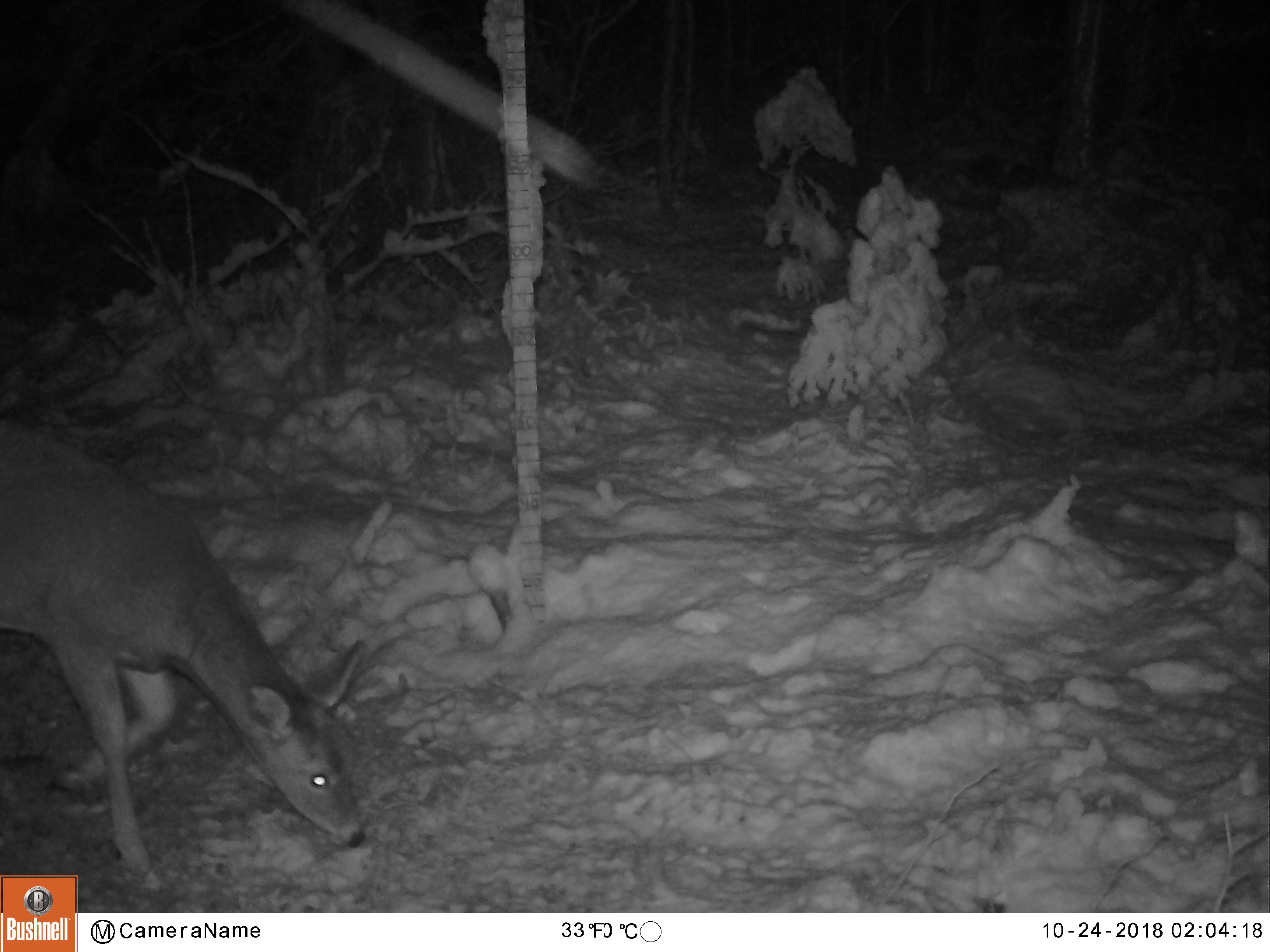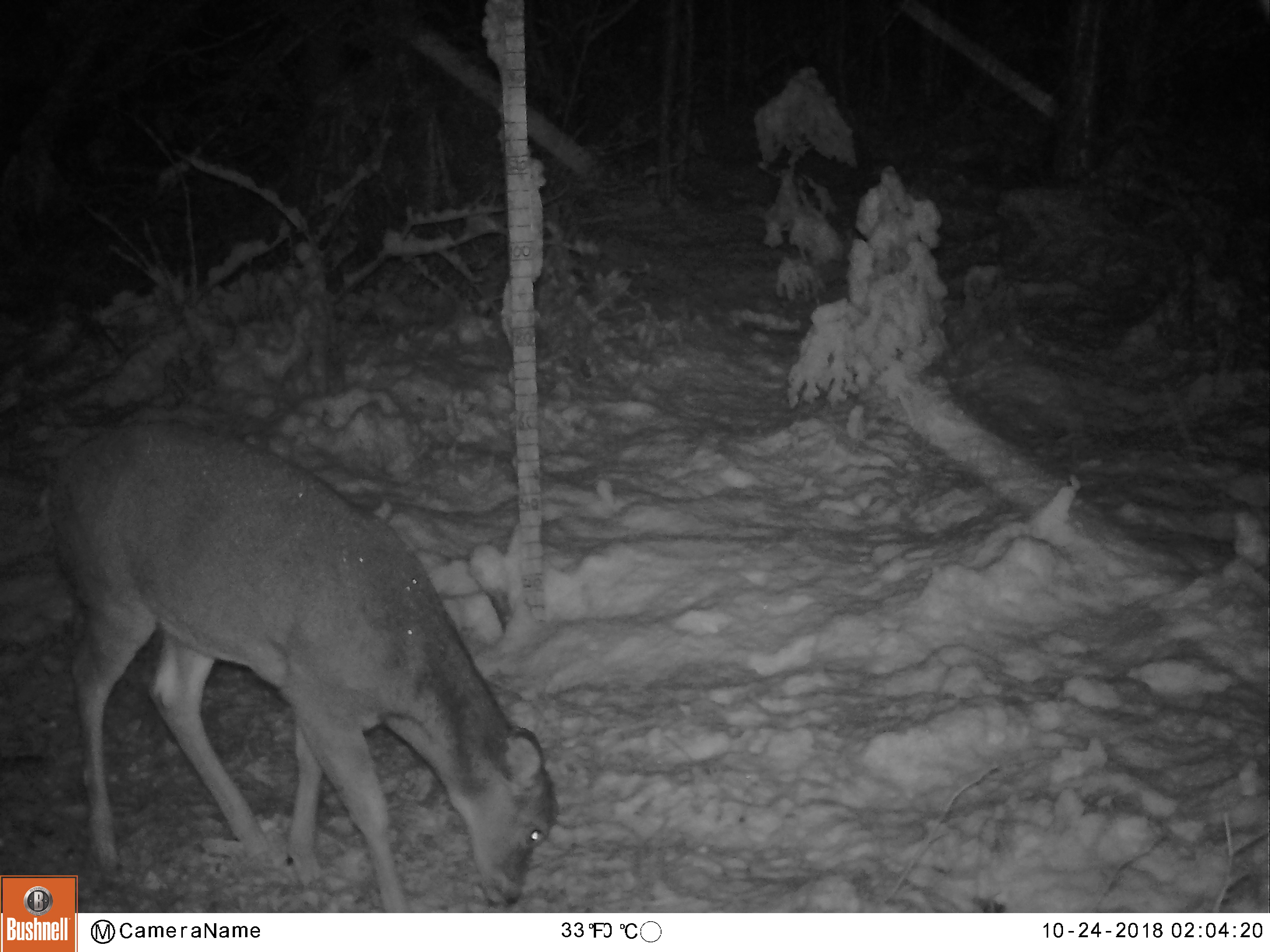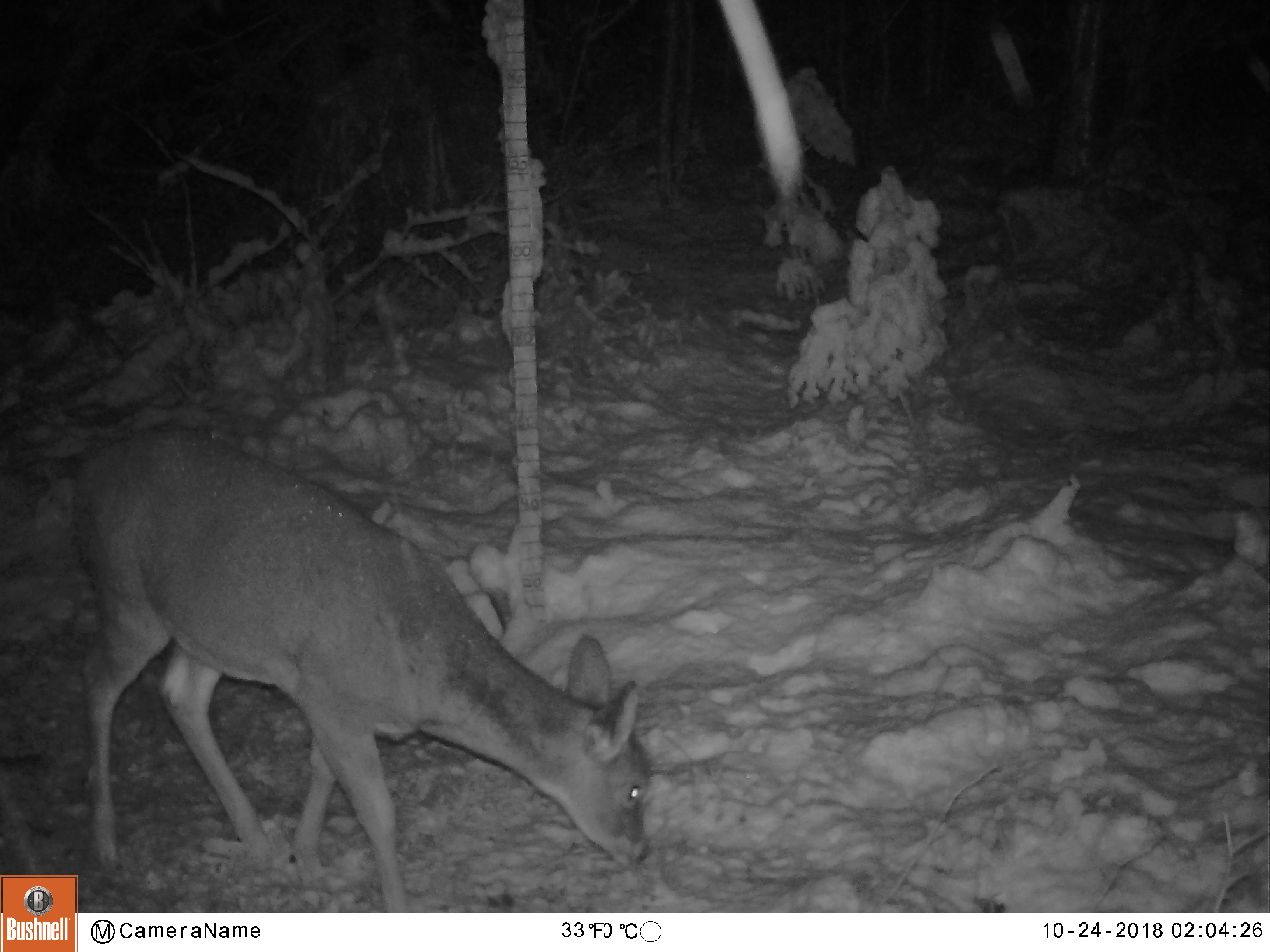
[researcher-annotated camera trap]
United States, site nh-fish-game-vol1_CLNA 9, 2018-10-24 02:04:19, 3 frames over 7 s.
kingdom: Animalia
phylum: Chordata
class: Mammalia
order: Artiodactyla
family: Cervidae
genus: Odocoileus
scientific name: Odocoileus virginianus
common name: white-tailed deer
White-tailed deer (Odocoileus virginianus).